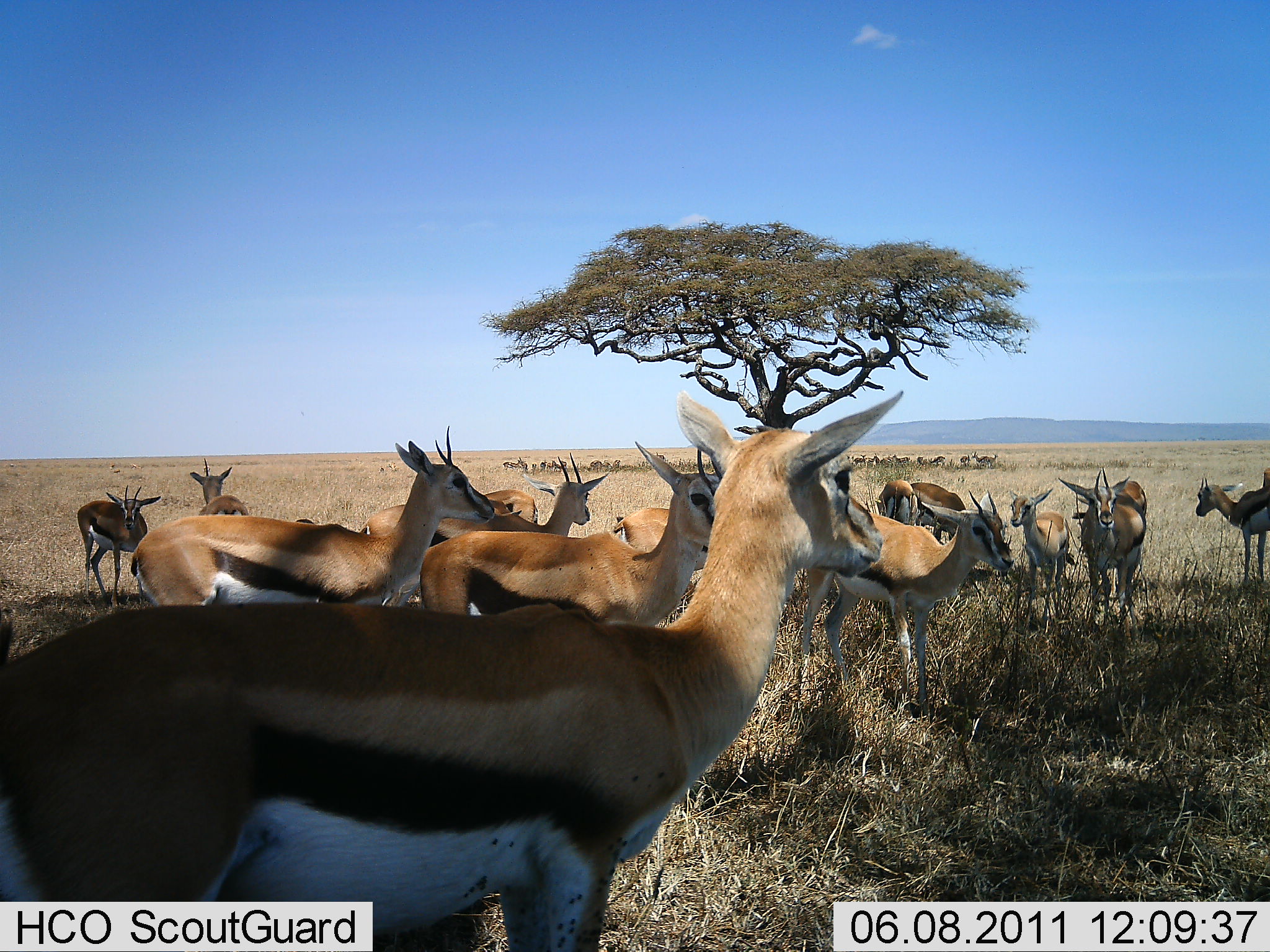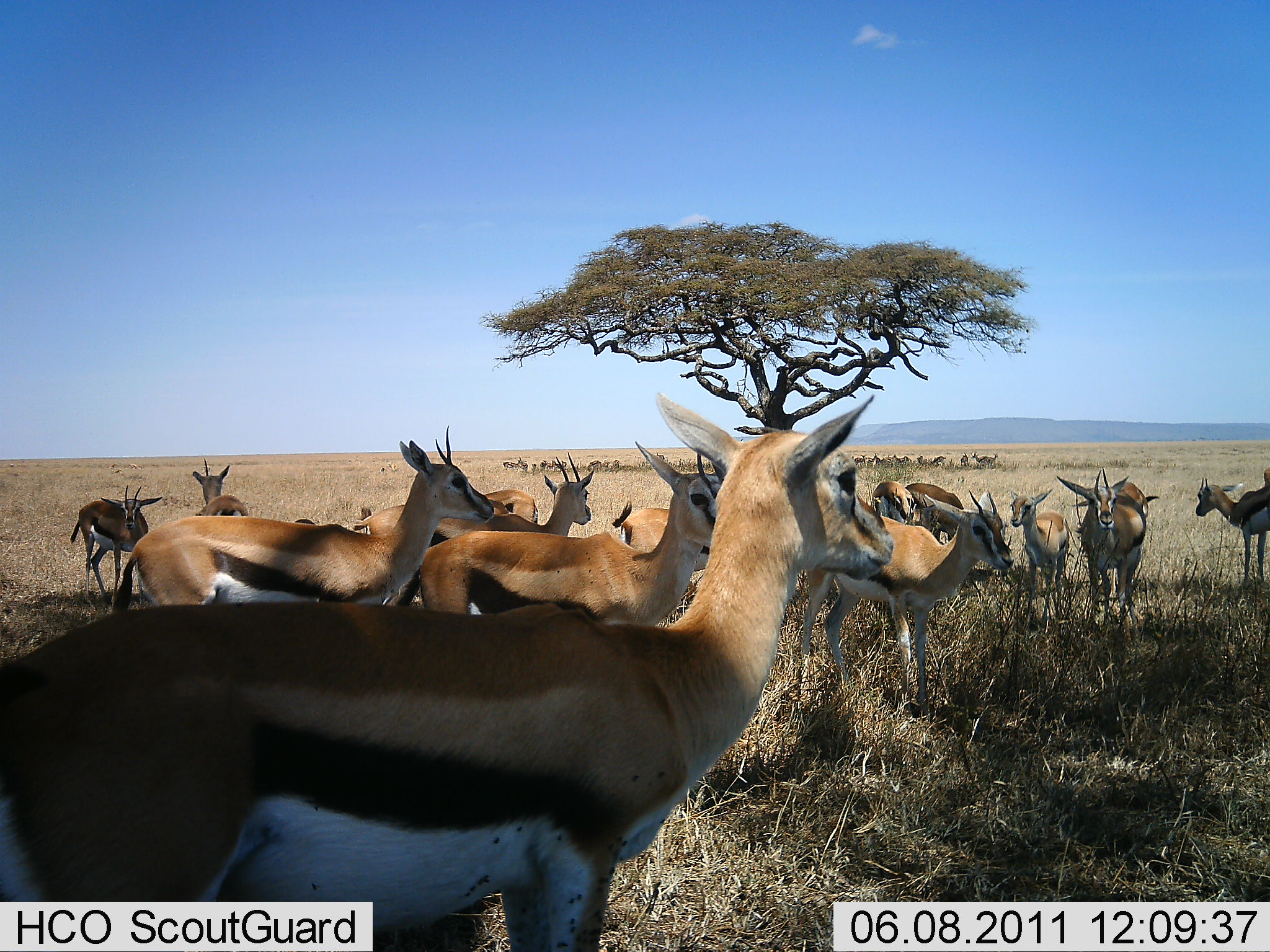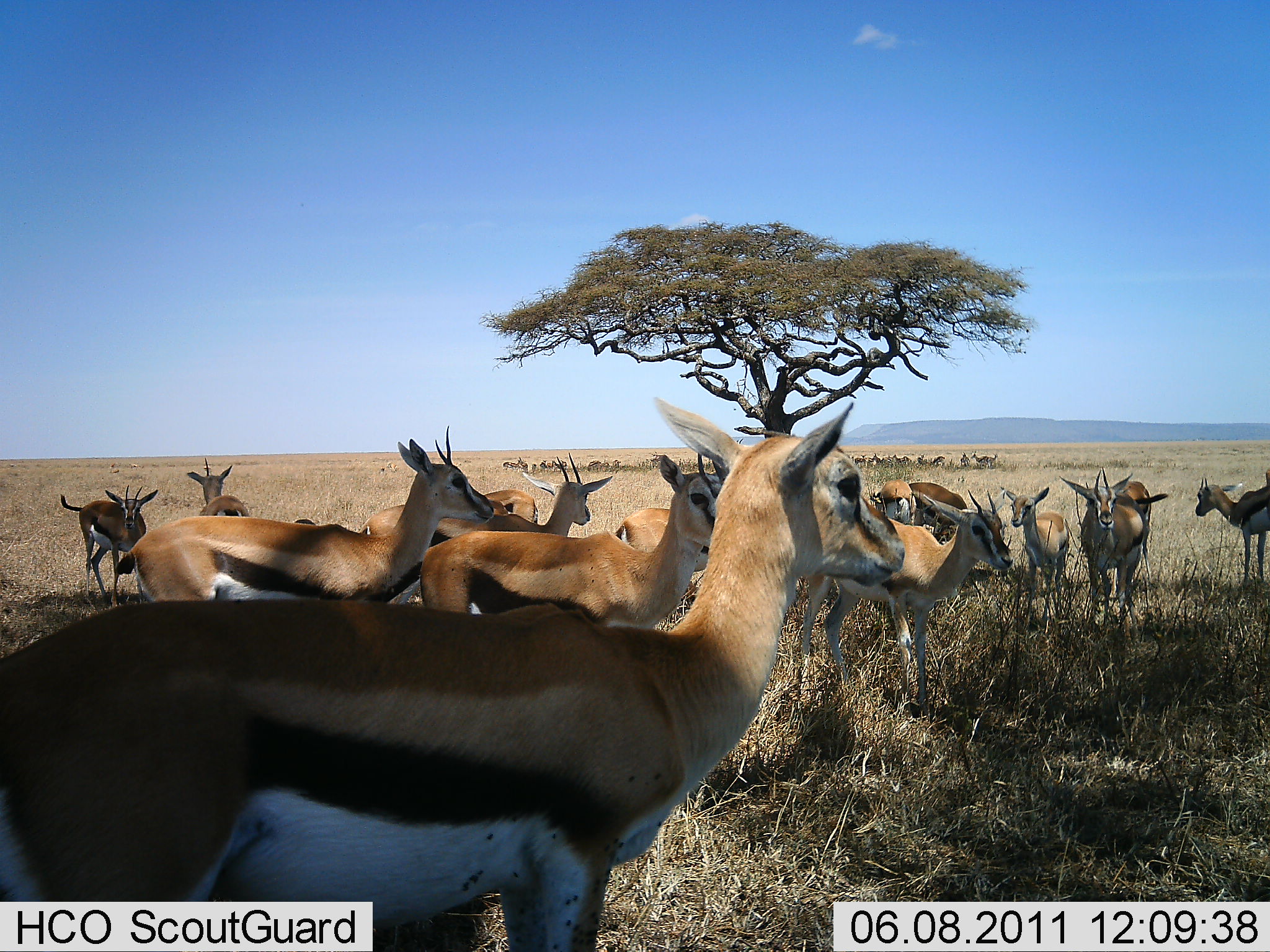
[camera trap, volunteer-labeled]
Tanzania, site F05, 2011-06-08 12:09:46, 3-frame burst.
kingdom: Animalia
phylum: Chordata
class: Mammalia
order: Artiodactyla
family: Bovidae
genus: Eudorcas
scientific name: Eudorcas thomsonii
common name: thomson's gazelle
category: gazellethomsons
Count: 11-50.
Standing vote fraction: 100%.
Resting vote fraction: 9%.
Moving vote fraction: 18%.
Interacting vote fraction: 0%.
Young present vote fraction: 18%.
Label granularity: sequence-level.